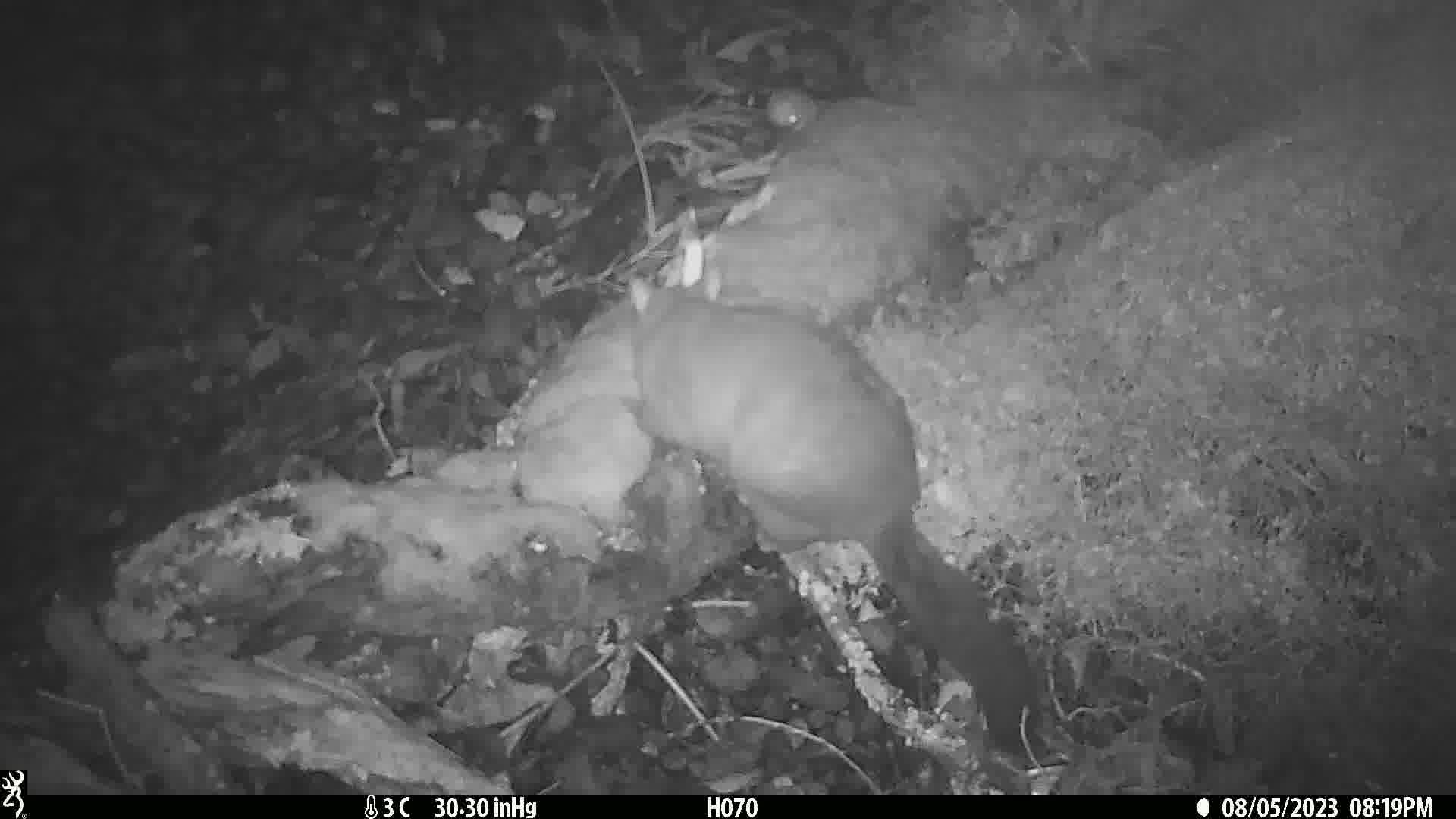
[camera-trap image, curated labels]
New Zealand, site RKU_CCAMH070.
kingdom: Animalia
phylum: Chordata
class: Mammalia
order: Diprotodontia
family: Phalangeridae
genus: Trichosurus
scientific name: Trichosurus vulpecula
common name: common brushtail possum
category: possum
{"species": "possum (common brushtail possum) (Trichosurus vulpecula)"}